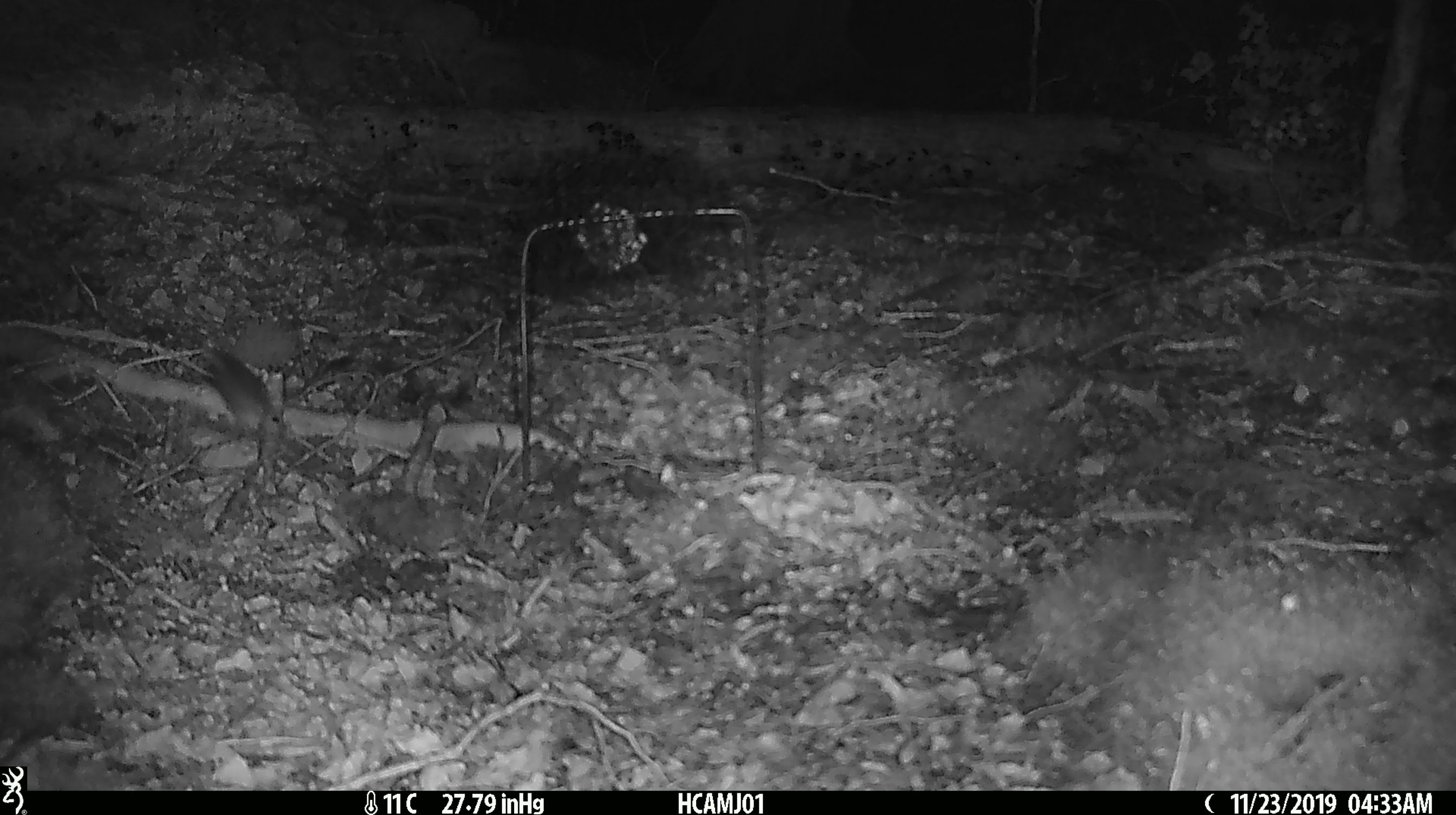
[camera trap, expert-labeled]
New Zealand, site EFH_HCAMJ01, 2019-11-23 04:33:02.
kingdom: Animalia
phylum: Chordata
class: Mammalia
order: Rodentia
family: Muridae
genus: Mus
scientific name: Mus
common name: mouse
Mouse (Mus).